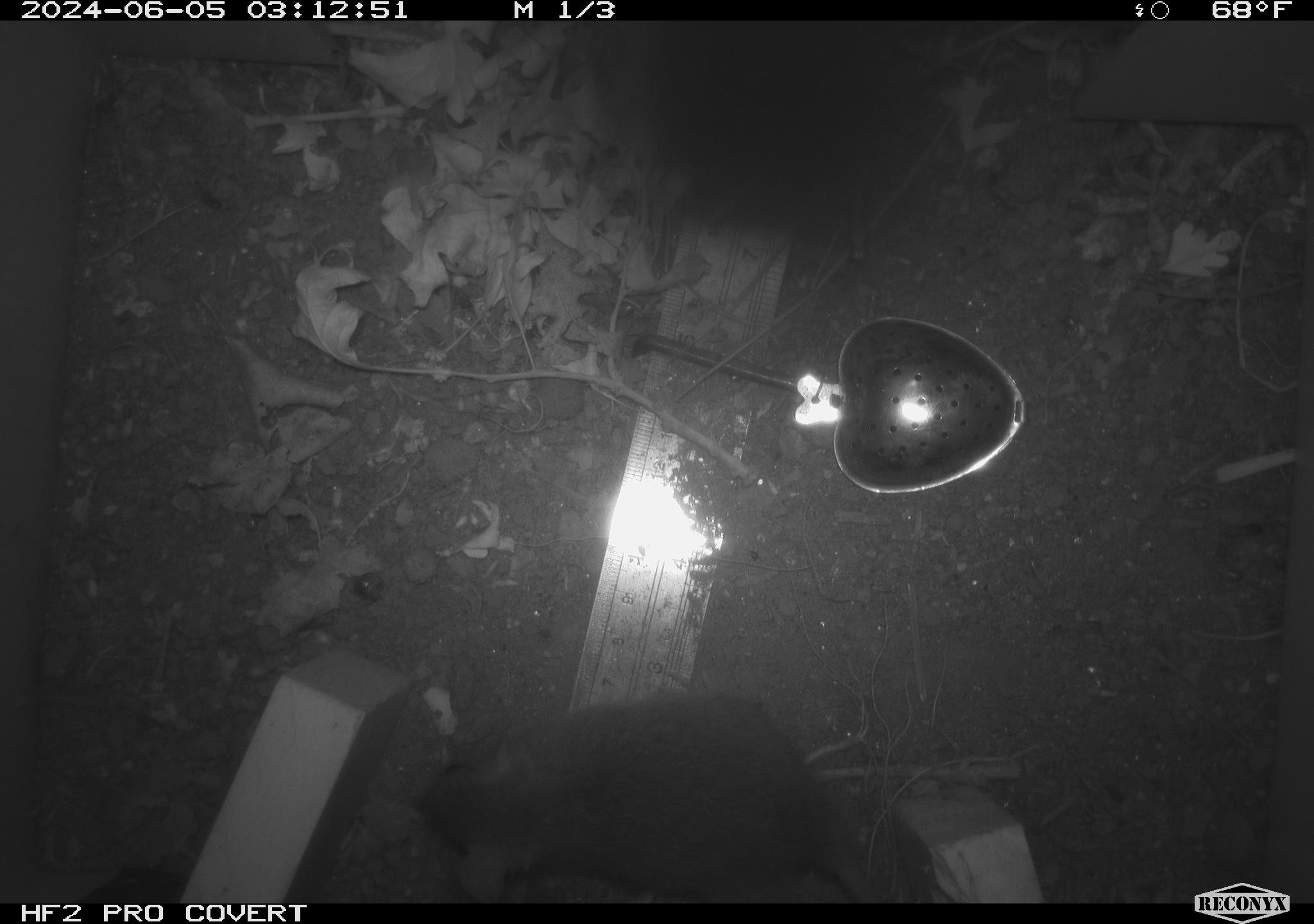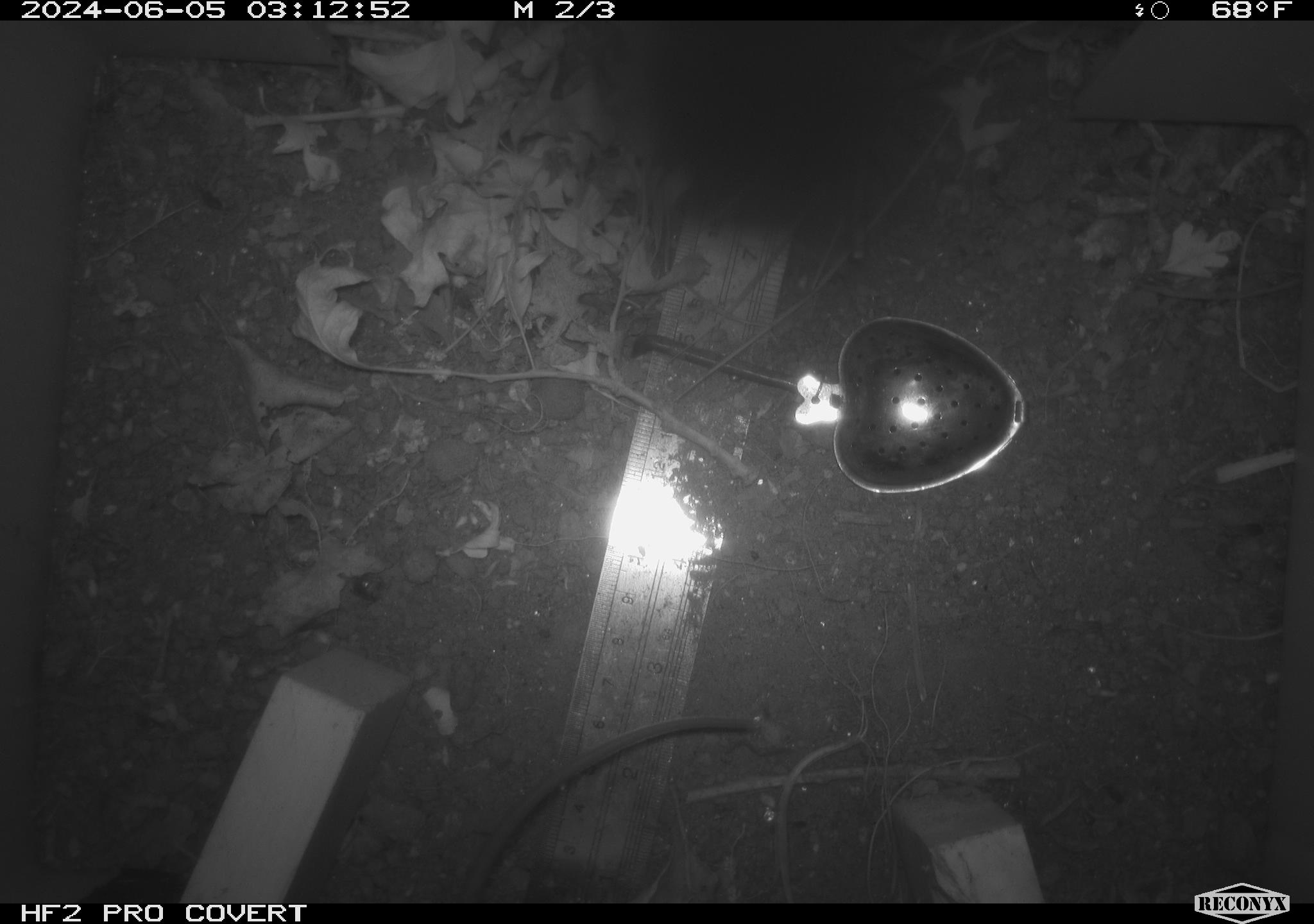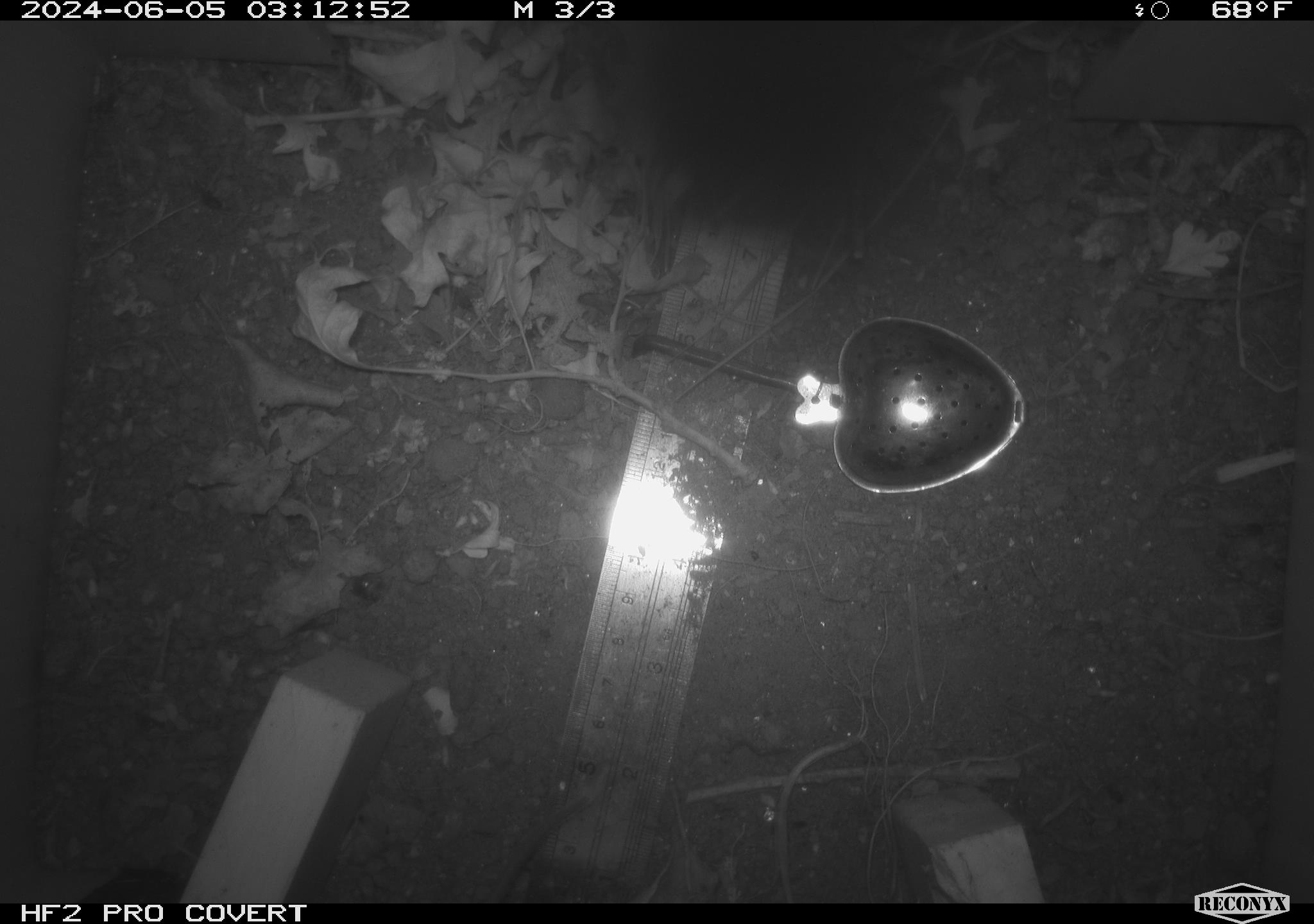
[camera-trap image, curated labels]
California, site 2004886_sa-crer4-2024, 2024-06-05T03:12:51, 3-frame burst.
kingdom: Animalia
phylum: Chordata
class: Mammalia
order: Rodentia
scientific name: Rodentia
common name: mouse species